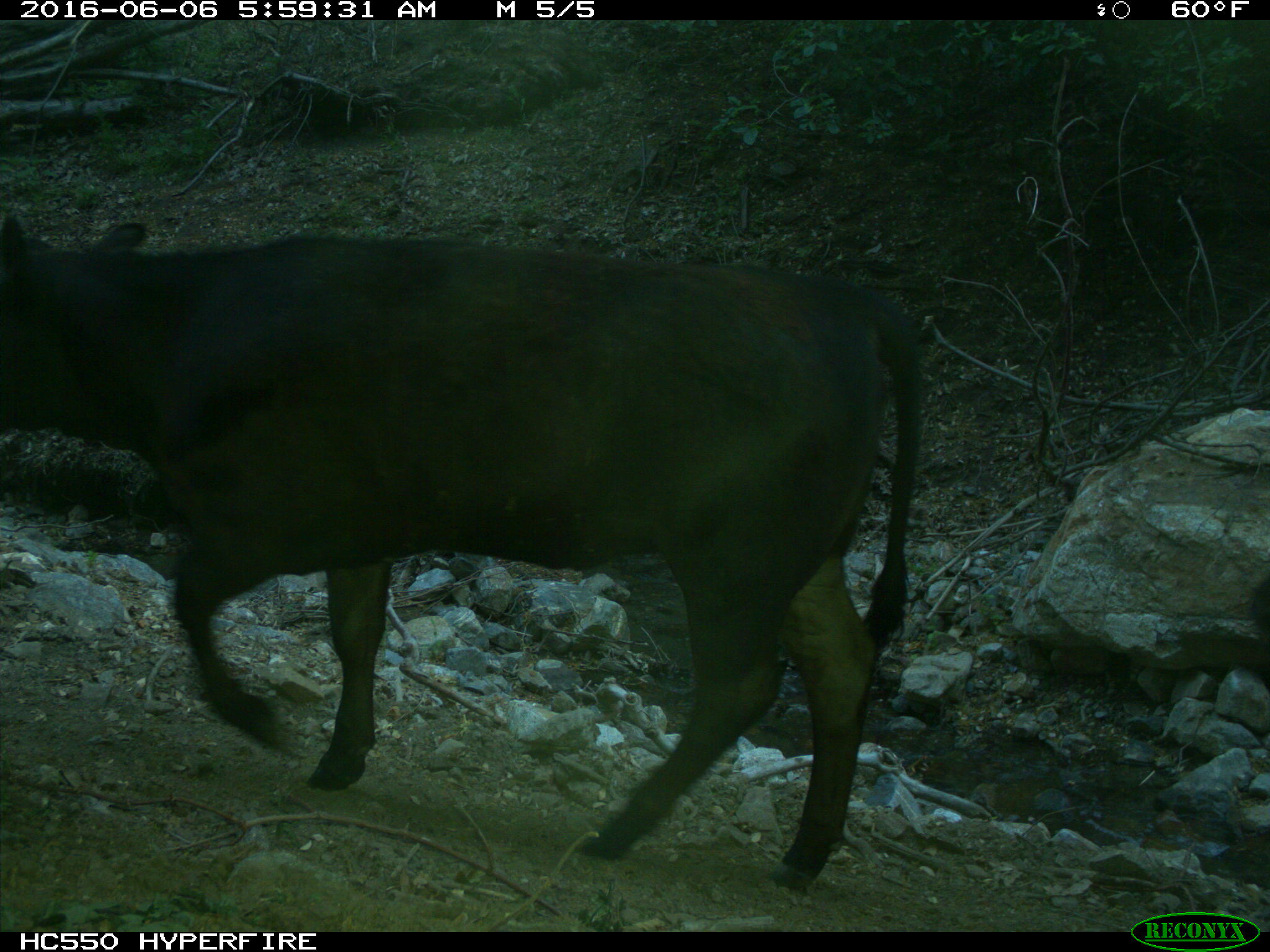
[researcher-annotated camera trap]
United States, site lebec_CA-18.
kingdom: Animalia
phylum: Chordata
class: Mammalia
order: Artiodactyla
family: Bovidae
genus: Bos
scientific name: Bos taurus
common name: domestic cow